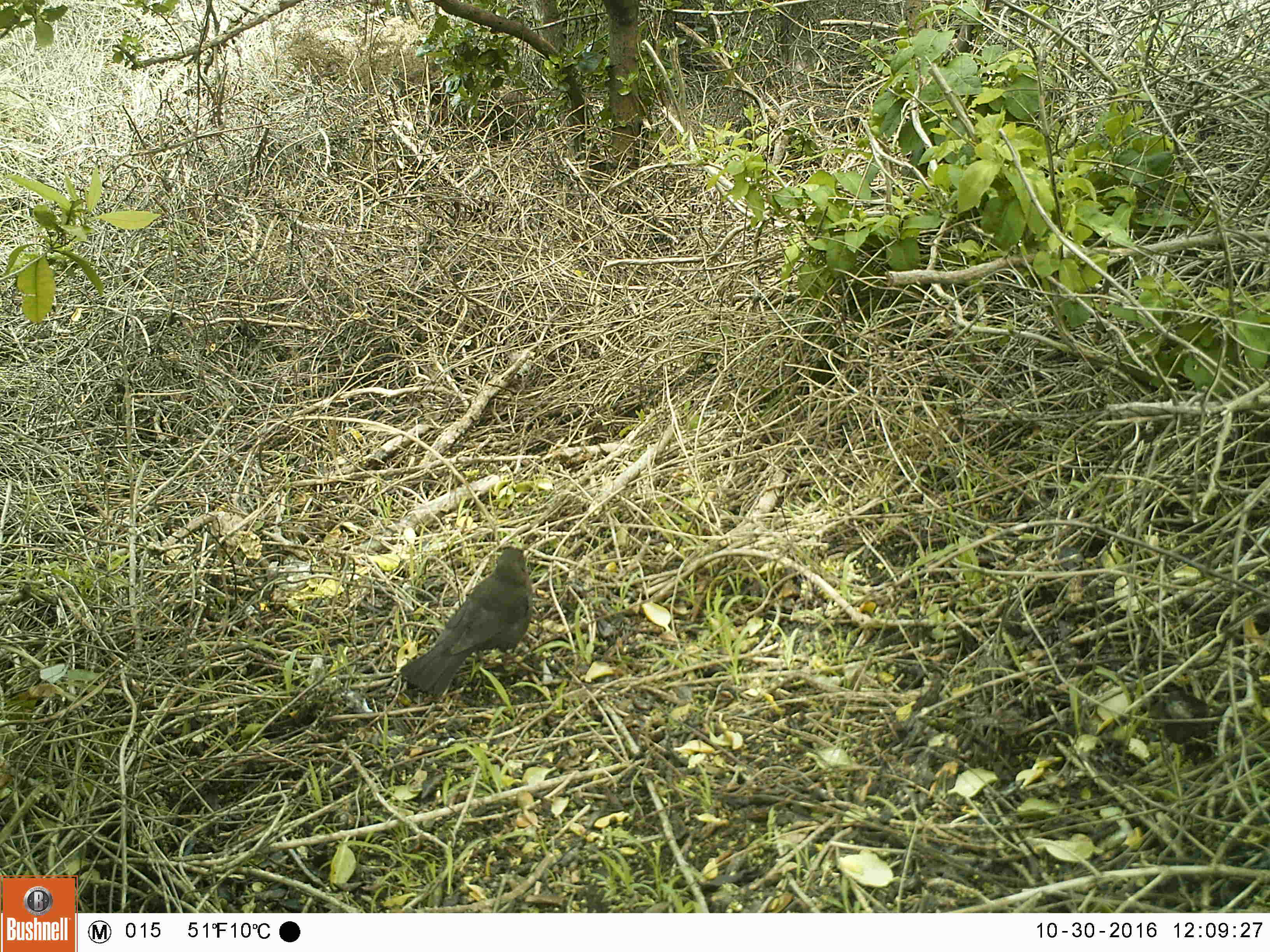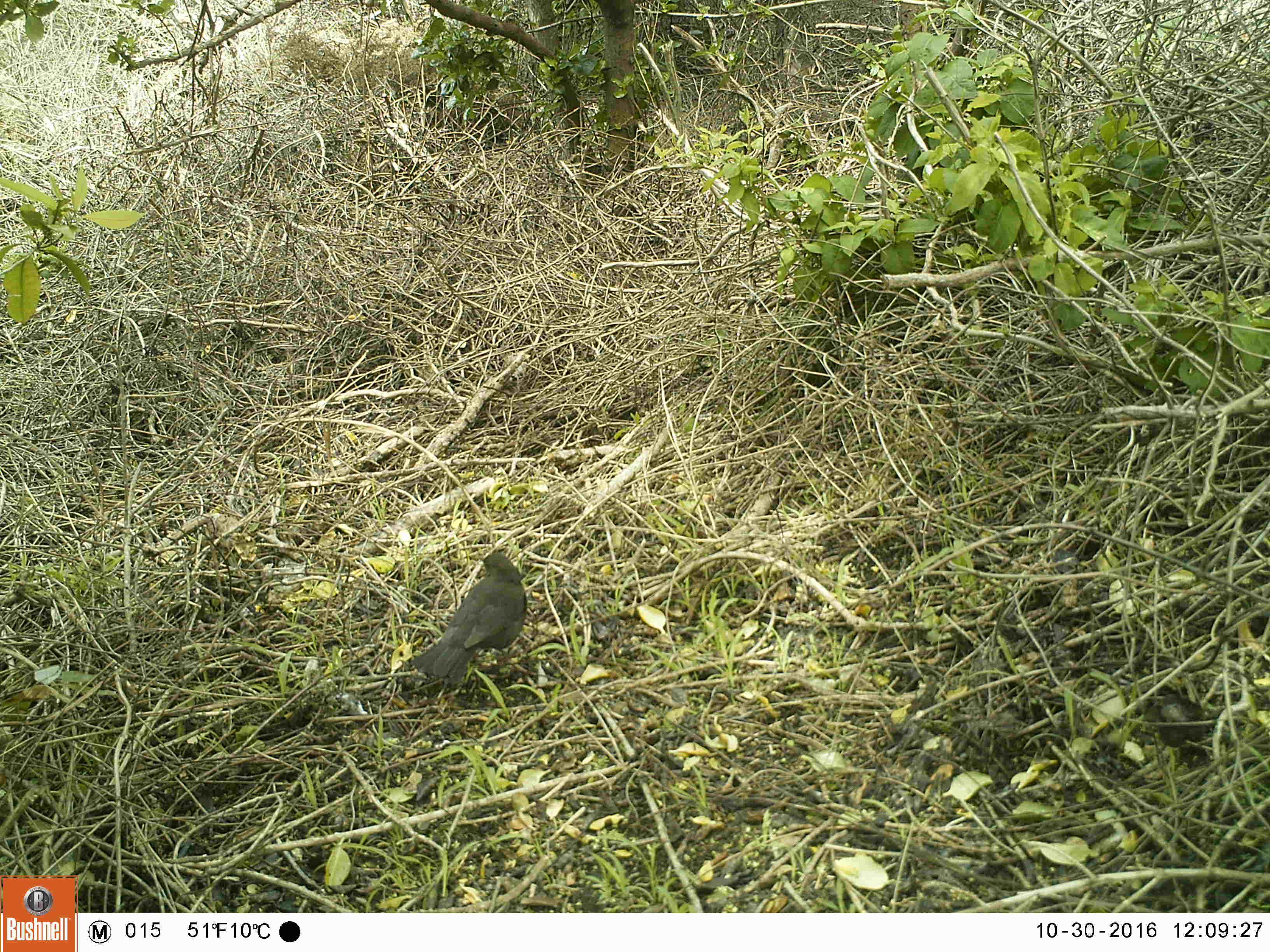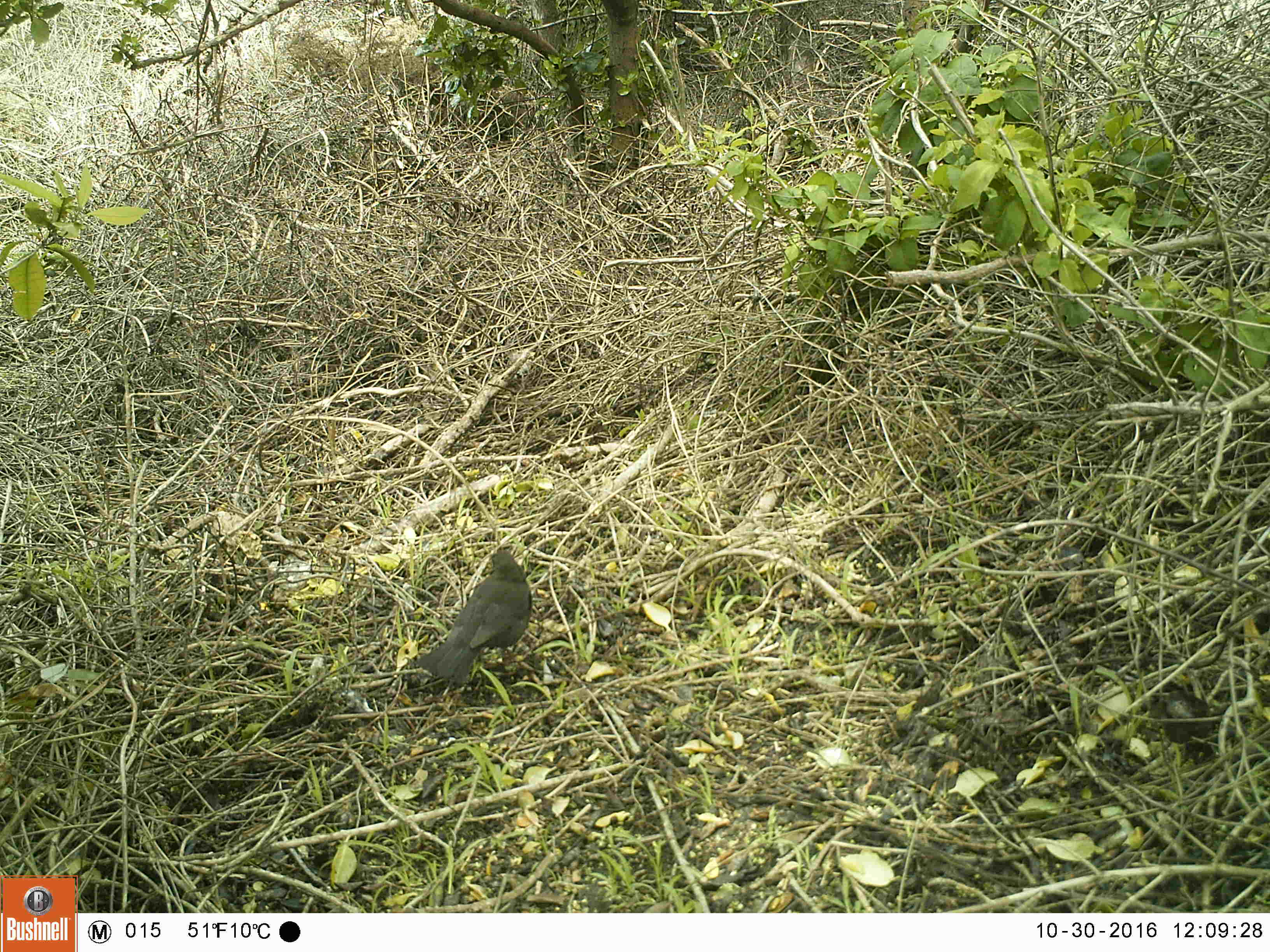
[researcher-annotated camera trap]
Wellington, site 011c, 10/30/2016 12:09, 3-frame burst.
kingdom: Animalia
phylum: Chordata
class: Aves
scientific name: Aves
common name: bird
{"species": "bird (Aves)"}